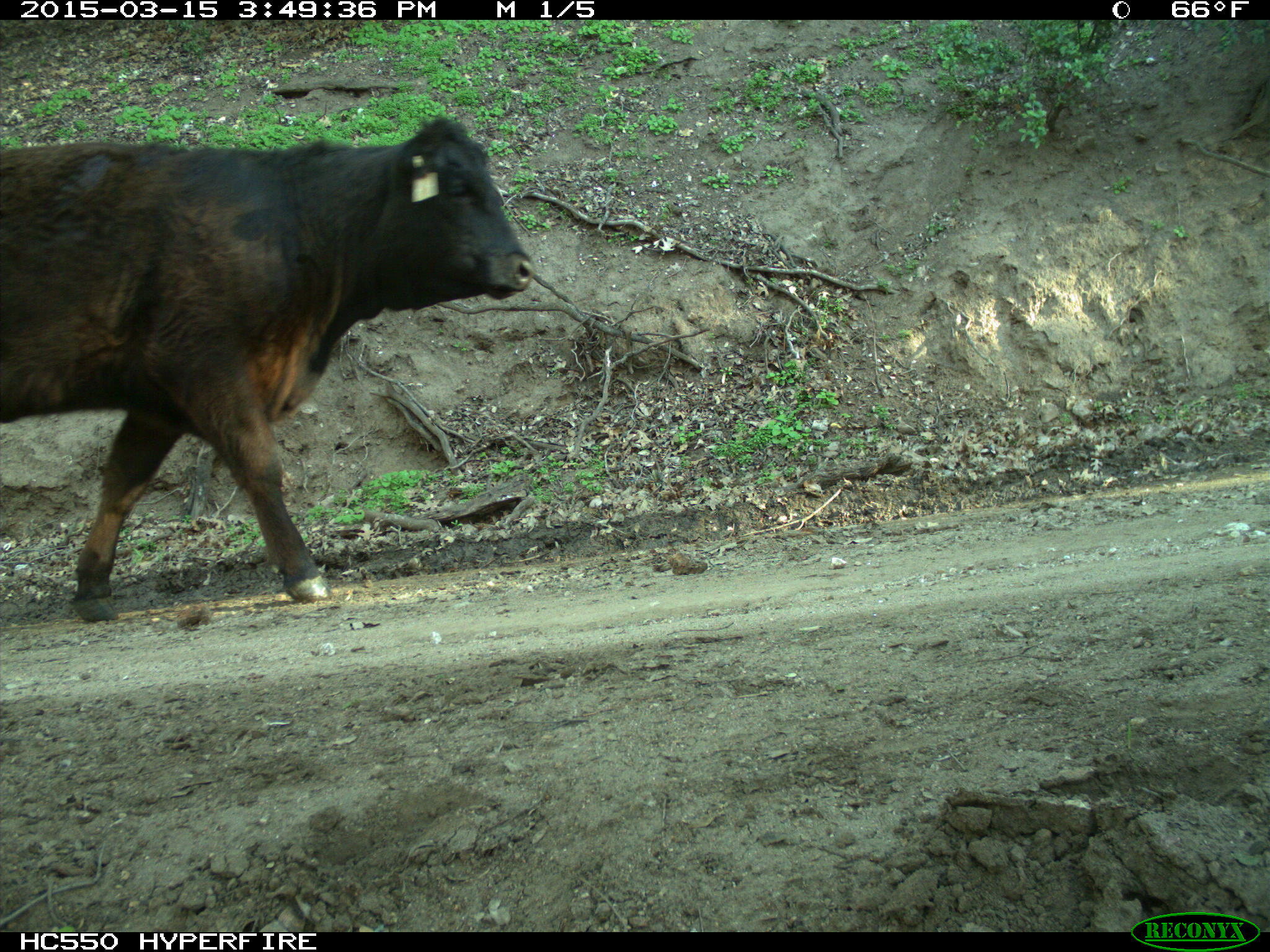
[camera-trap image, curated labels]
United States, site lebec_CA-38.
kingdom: Animalia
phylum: Chordata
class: Mammalia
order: Artiodactyla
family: Bovidae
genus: Bos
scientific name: Bos taurus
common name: domestic cow